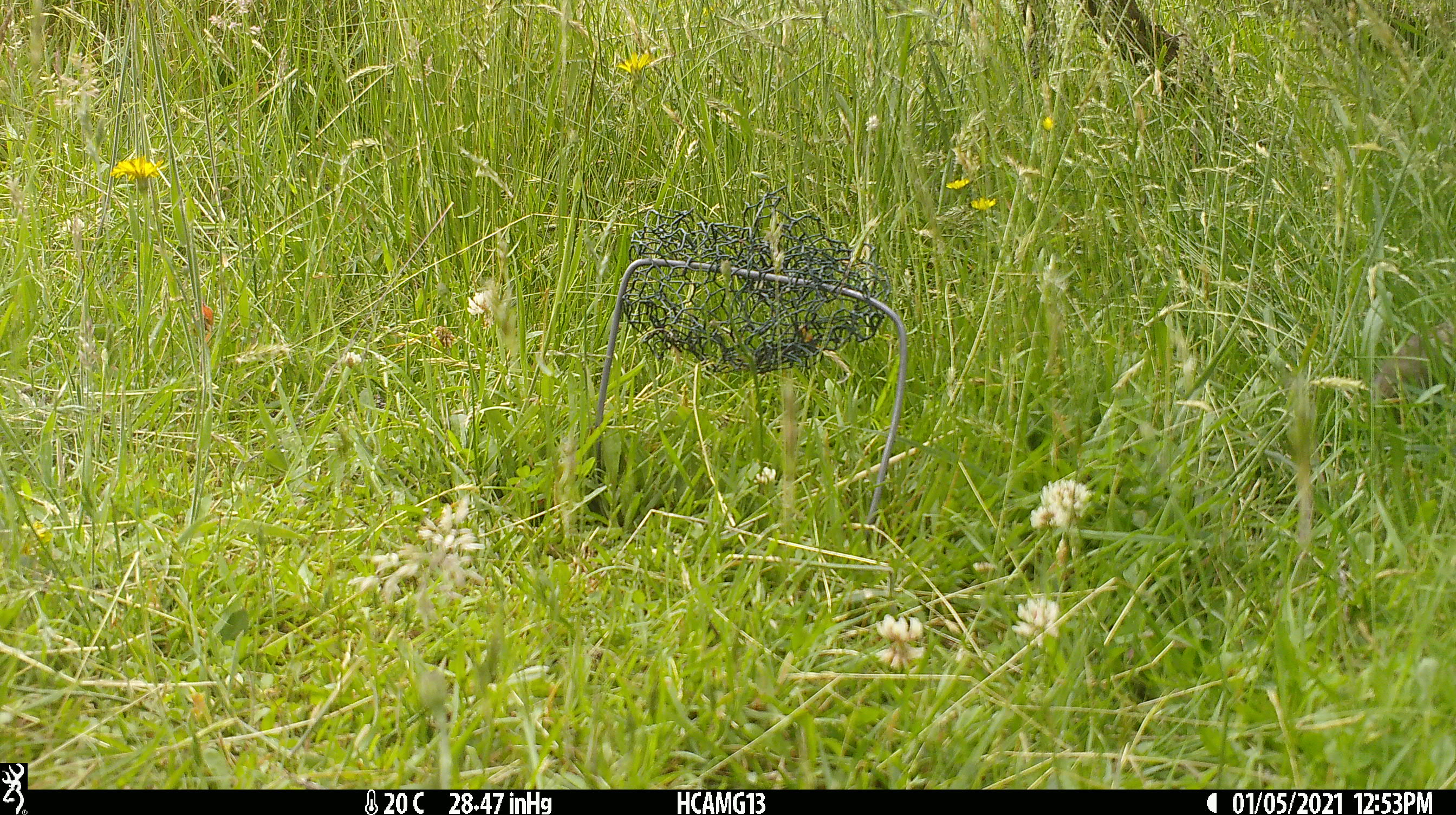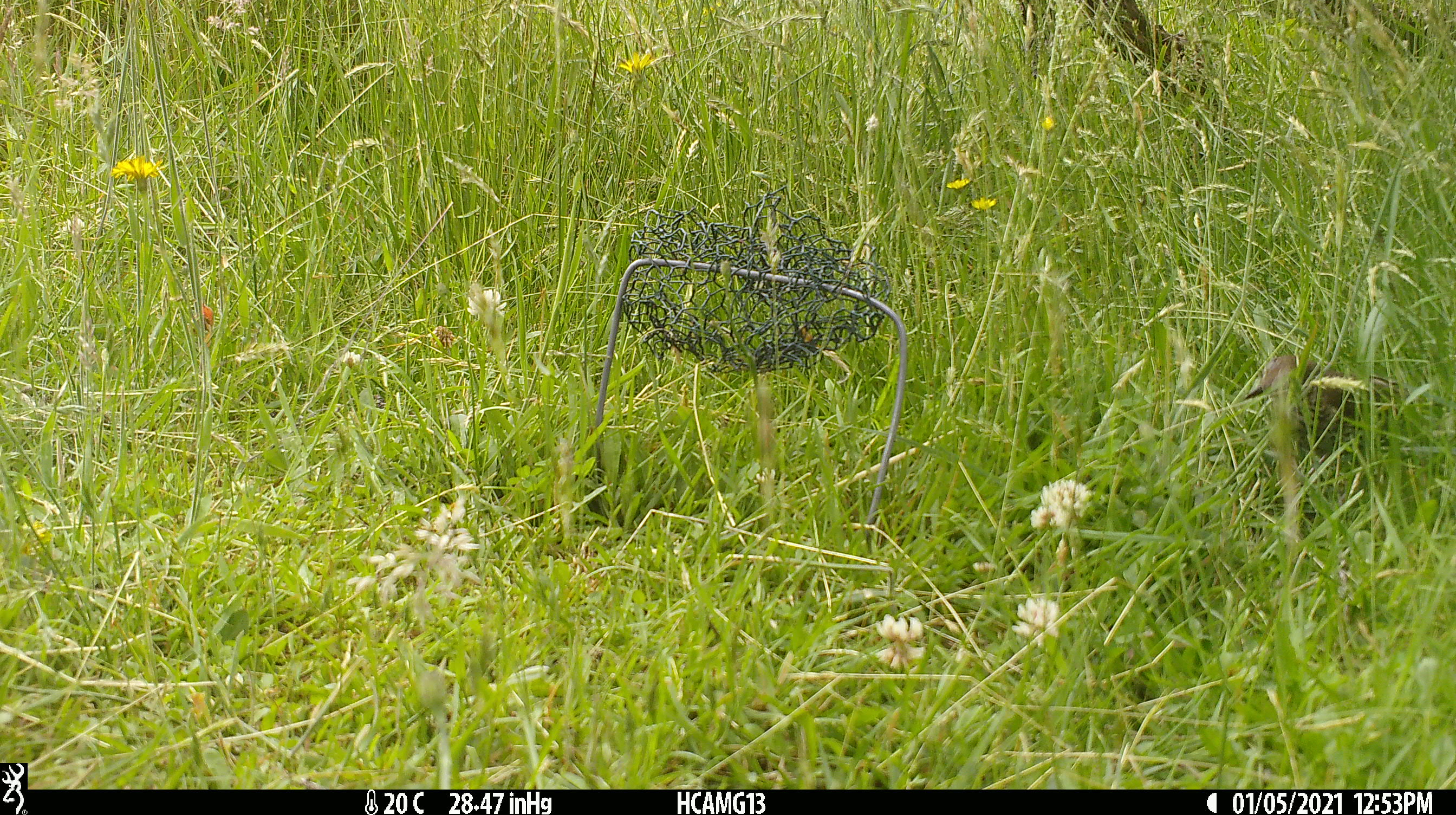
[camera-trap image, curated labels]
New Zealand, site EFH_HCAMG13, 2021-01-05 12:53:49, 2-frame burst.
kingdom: Animalia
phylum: Chordata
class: Aves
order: Passeriformes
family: Turdidae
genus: Turdus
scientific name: Turdus philomelos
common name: song thrush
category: thrush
Thrush (song thrush) (Turdus philomelos).